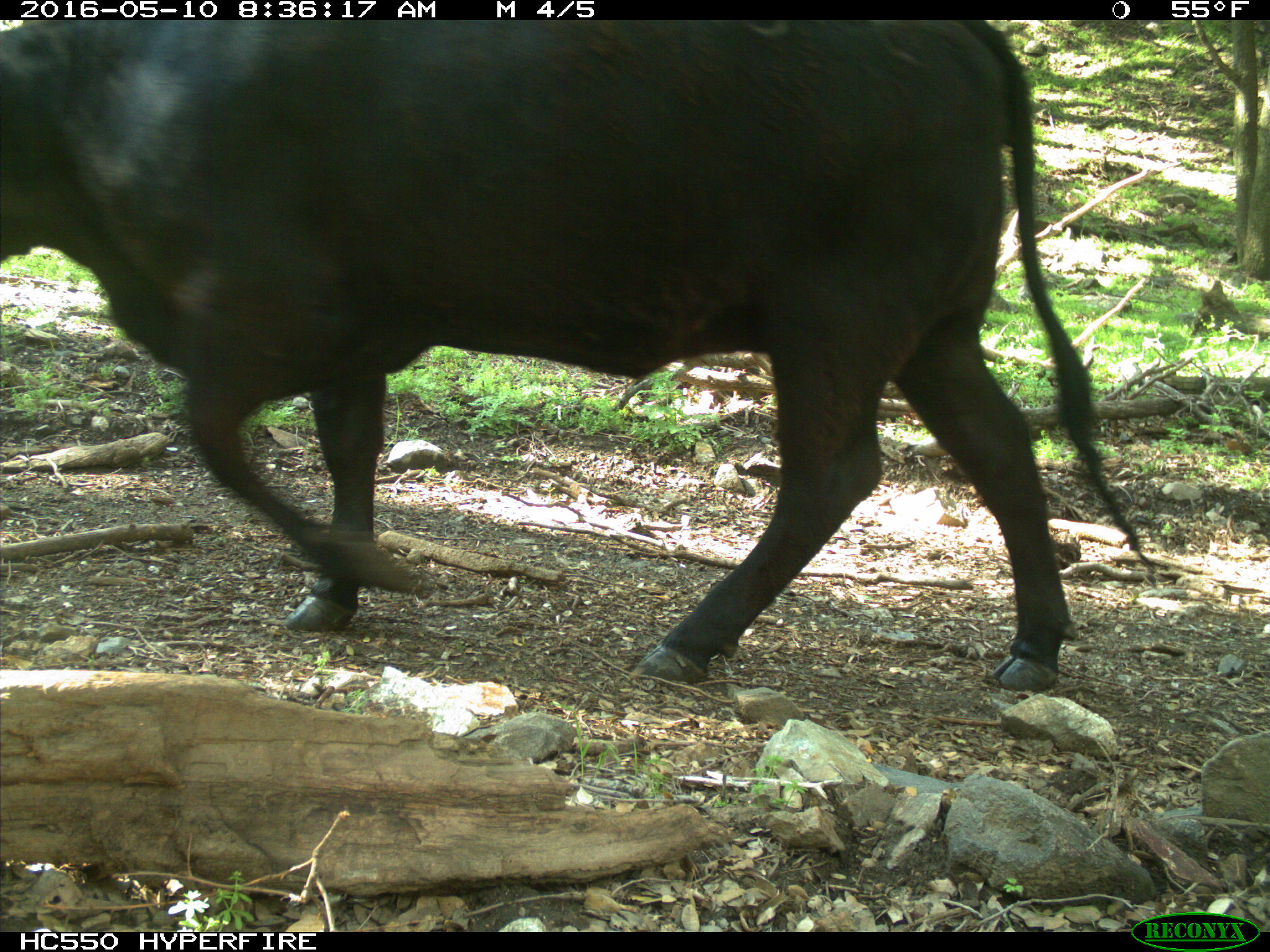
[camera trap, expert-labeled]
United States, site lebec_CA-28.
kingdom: Animalia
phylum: Chordata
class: Mammalia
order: Artiodactyla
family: Bovidae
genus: Bos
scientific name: Bos taurus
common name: domestic cow